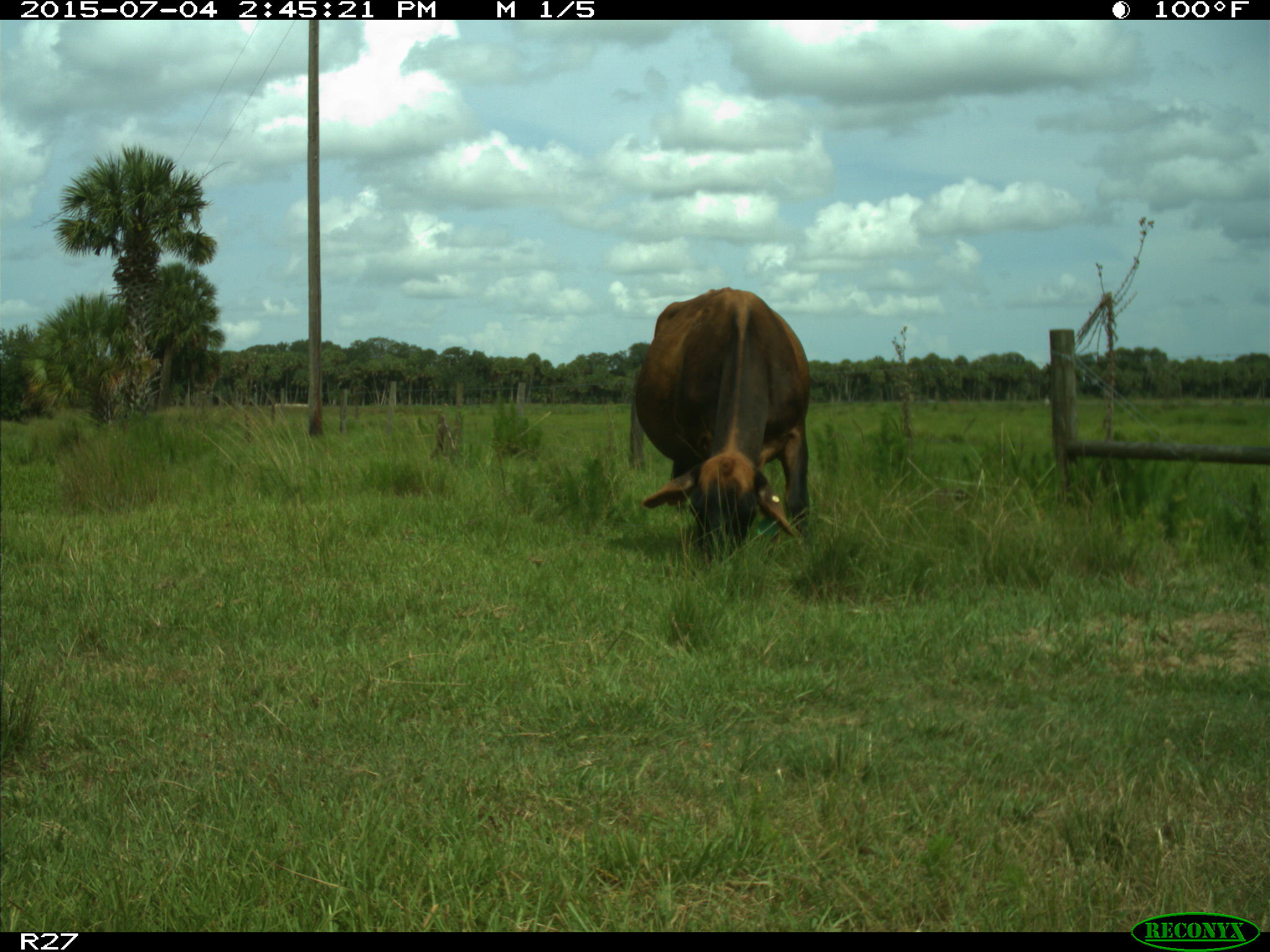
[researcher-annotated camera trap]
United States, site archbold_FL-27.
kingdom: Animalia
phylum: Chordata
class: Mammalia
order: Artiodactyla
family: Bovidae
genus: Bos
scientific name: Bos taurus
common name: domestic cow